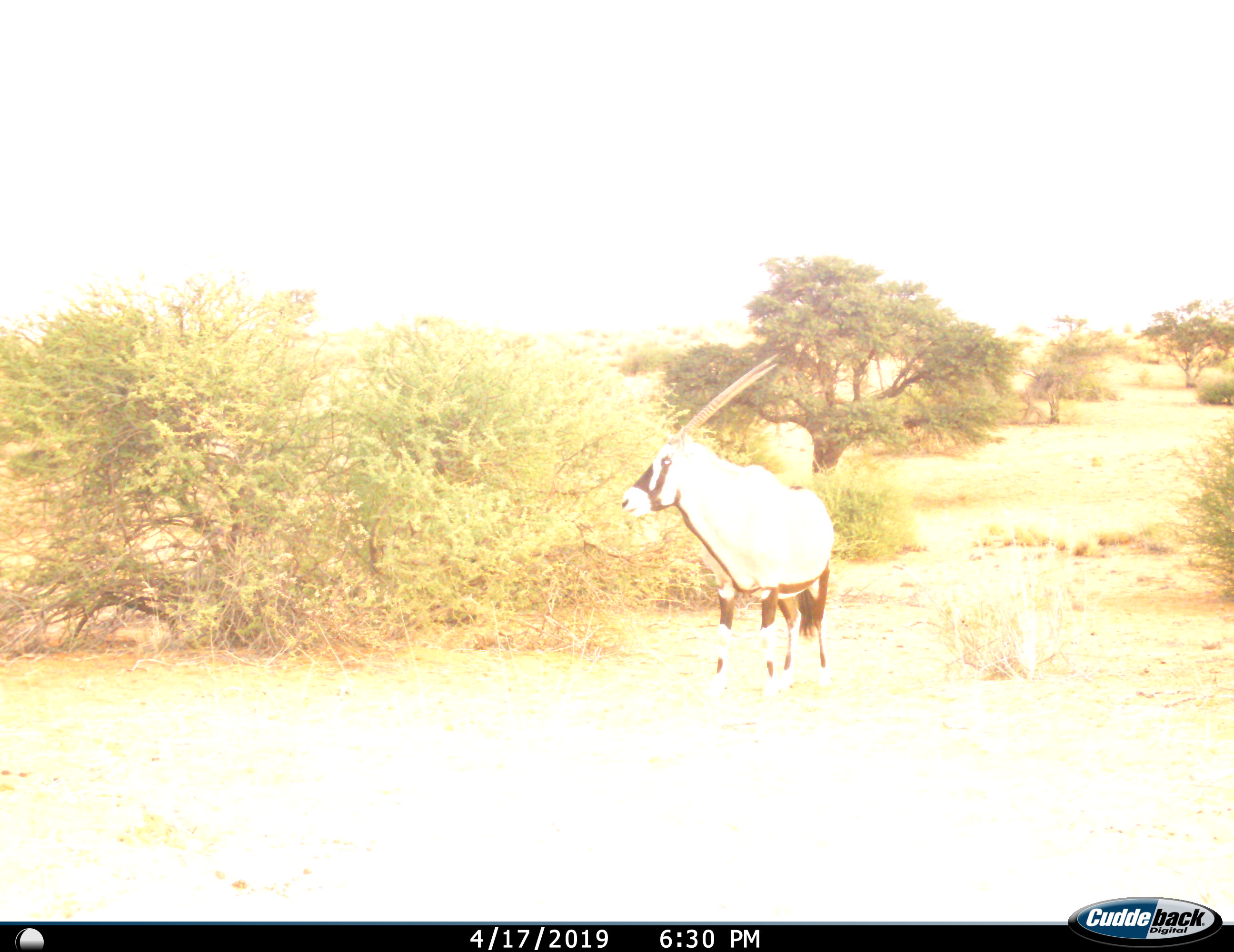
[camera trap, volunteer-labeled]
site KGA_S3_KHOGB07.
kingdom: Animalia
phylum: Chordata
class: Mammalia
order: Artiodactyla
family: Bovidae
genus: Oryx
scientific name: Oryx gazella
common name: gemsbok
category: oryx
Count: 1.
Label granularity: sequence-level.